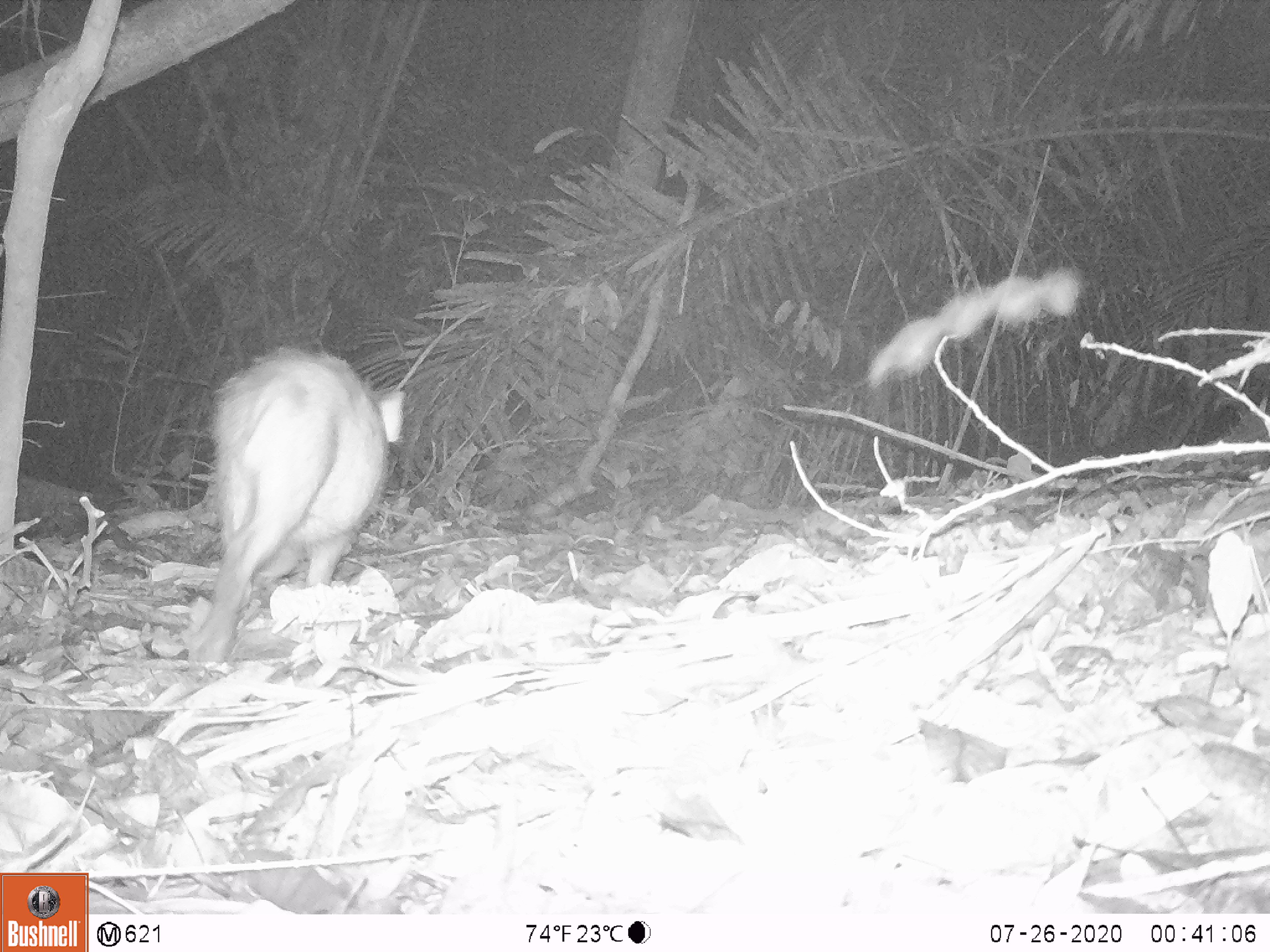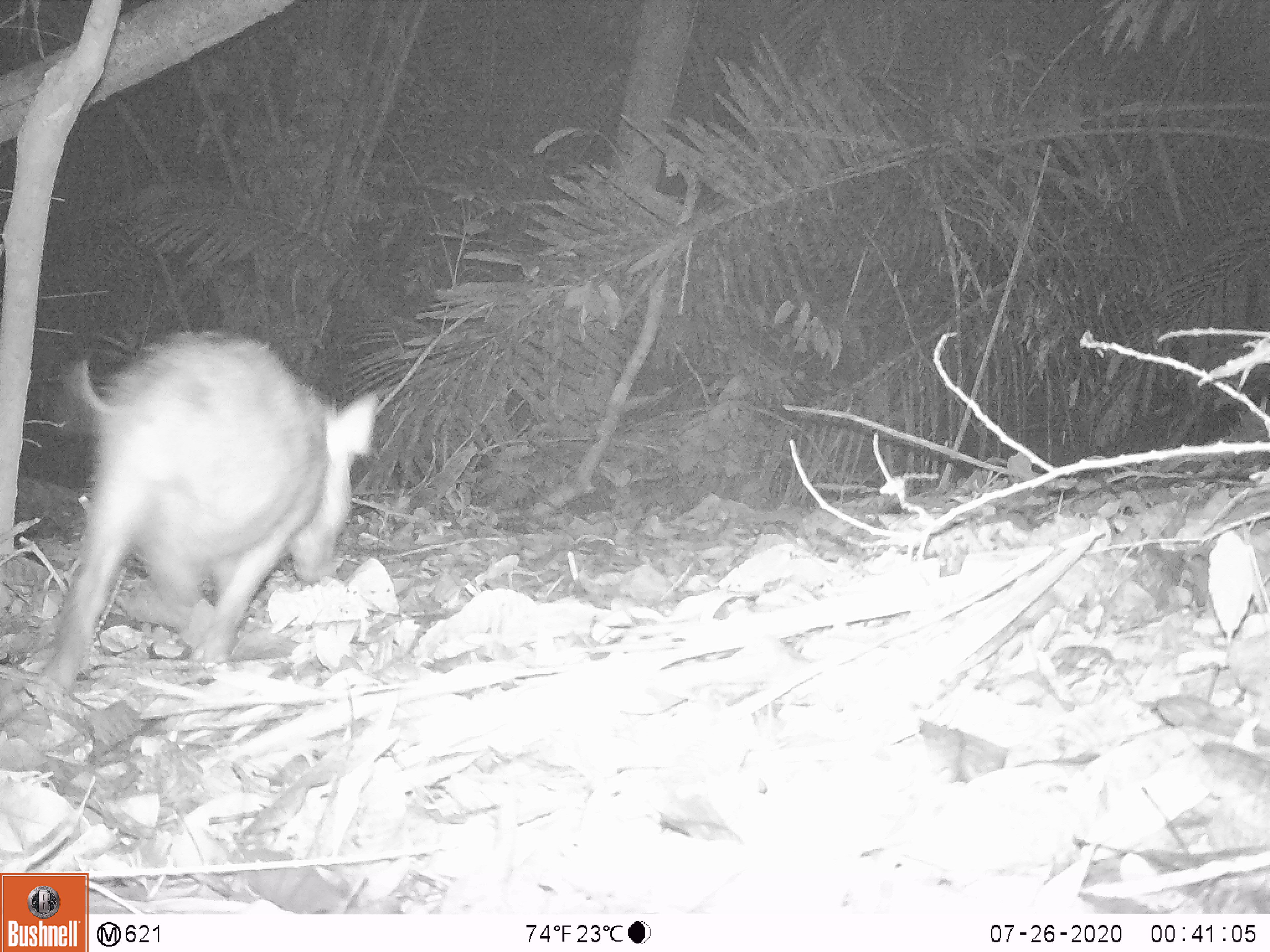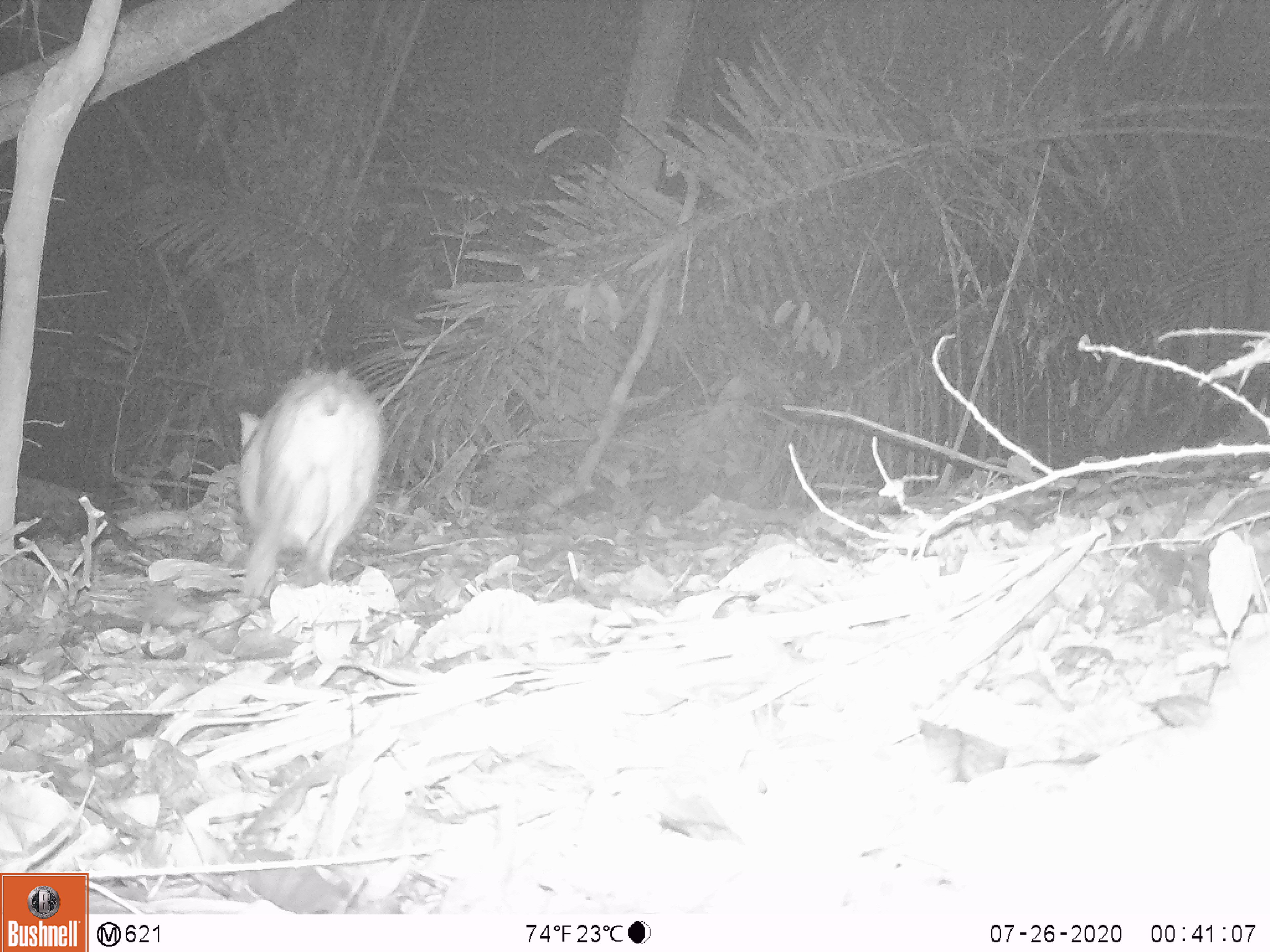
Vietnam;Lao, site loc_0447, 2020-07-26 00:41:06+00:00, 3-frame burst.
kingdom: Animalia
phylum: Chordata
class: Mammalia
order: Artiodactyla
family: Suidae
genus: Sus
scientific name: Sus scrofa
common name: eurasian wild pig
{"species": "eurasian wild pig (Sus scrofa)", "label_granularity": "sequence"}